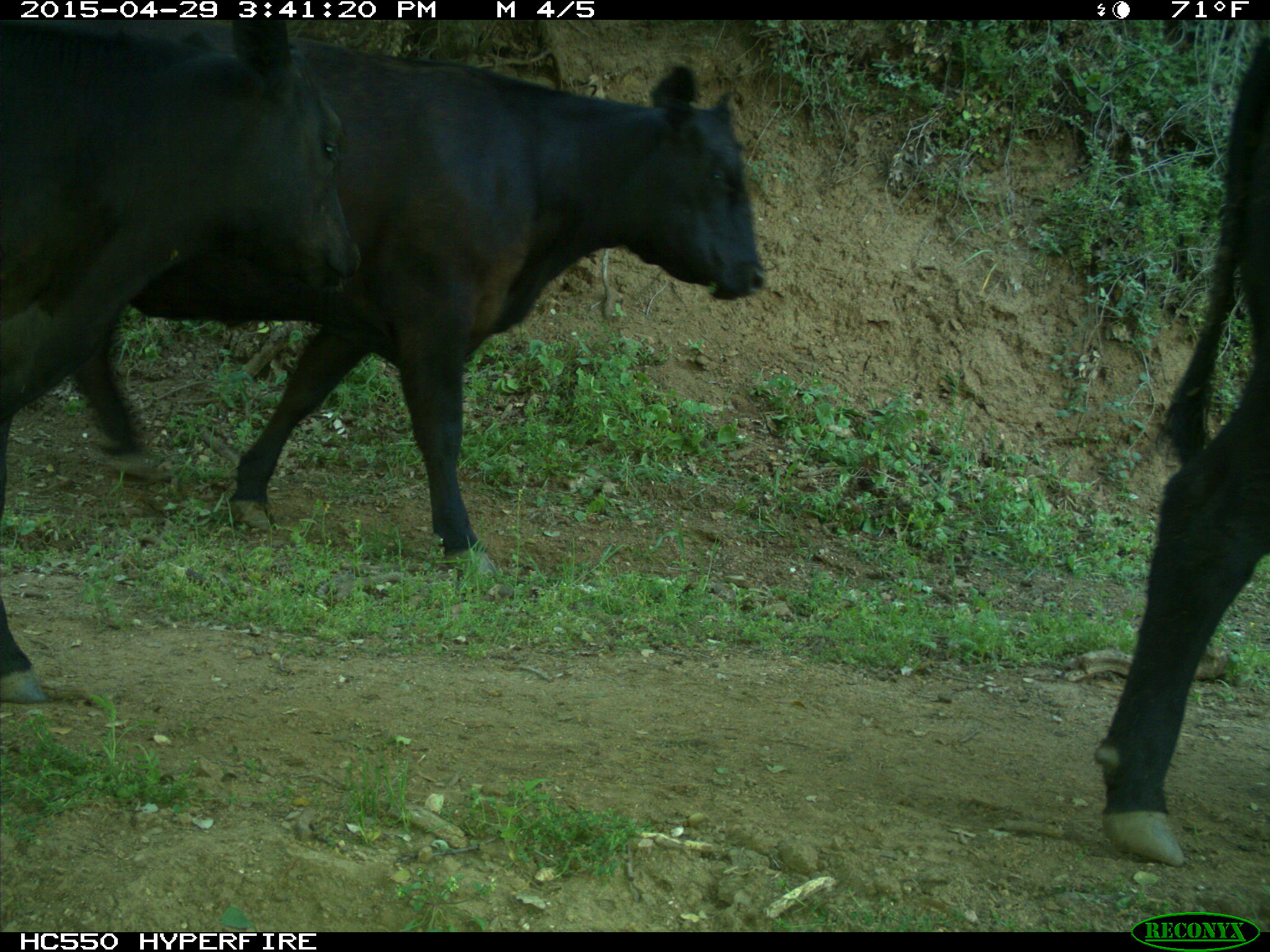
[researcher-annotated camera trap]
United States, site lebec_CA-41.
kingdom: Animalia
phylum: Chordata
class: Mammalia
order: Artiodactyla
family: Bovidae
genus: Bos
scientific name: Bos taurus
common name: domestic cow